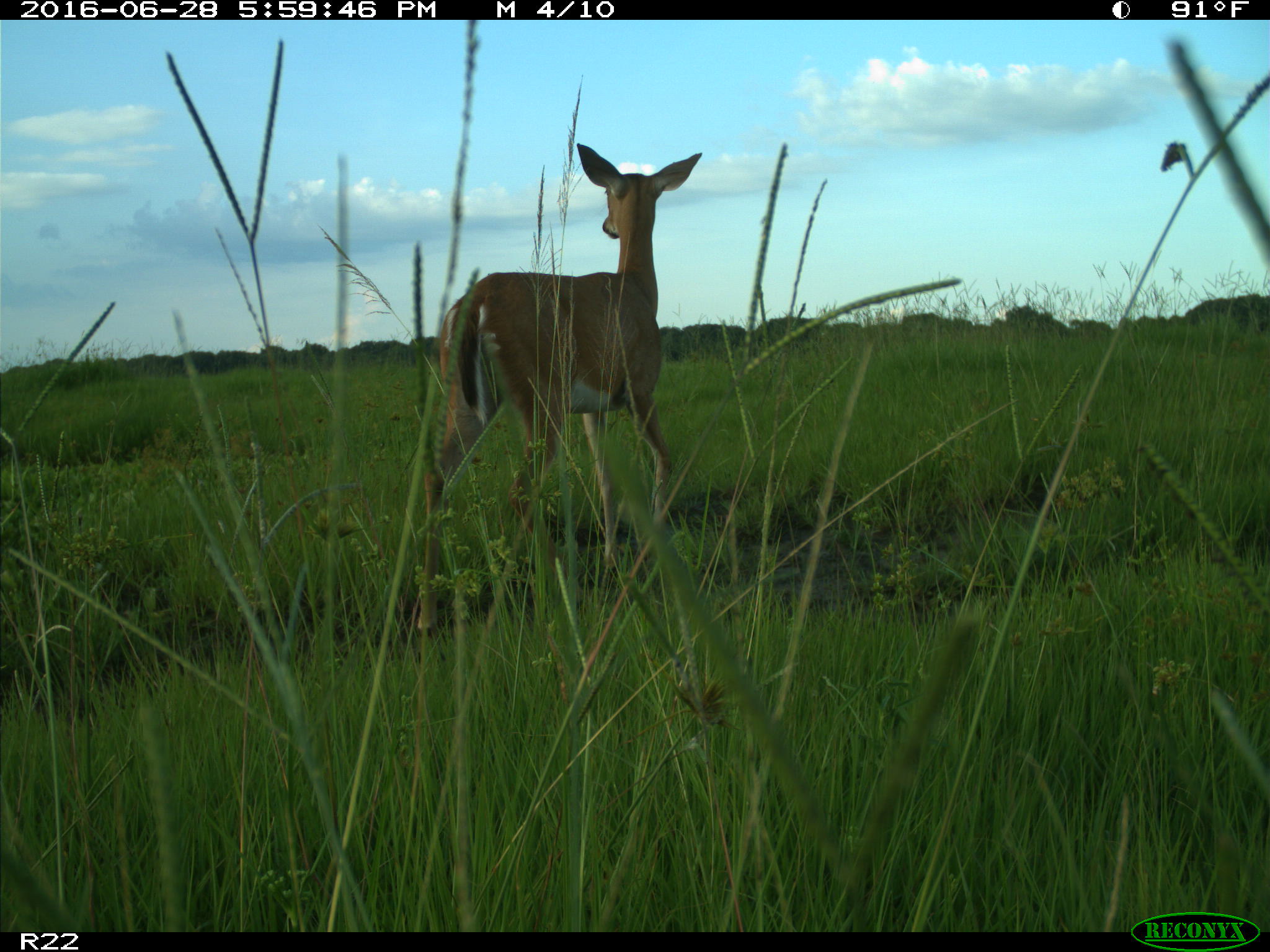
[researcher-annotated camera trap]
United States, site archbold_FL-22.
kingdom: Animalia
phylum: Chordata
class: Mammalia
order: Artiodactyla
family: Cervidae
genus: Odocoileus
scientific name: Odocoileus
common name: deer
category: unidentified deer